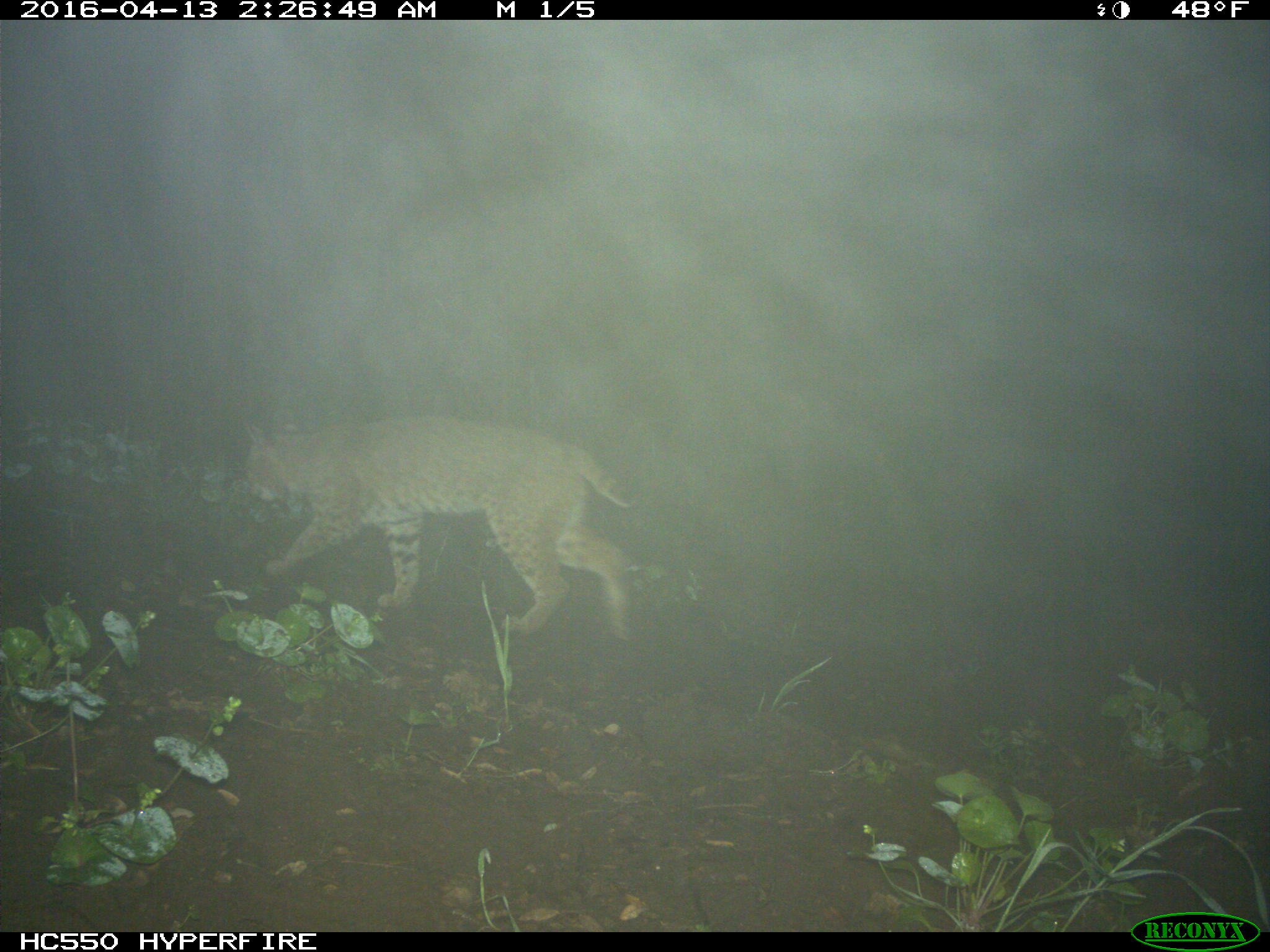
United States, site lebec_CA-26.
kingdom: Animalia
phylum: Chordata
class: Mammalia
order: Carnivora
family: Felidae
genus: Lynx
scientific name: Lynx rufus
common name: bobcat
Lynx rufus (bobcat).